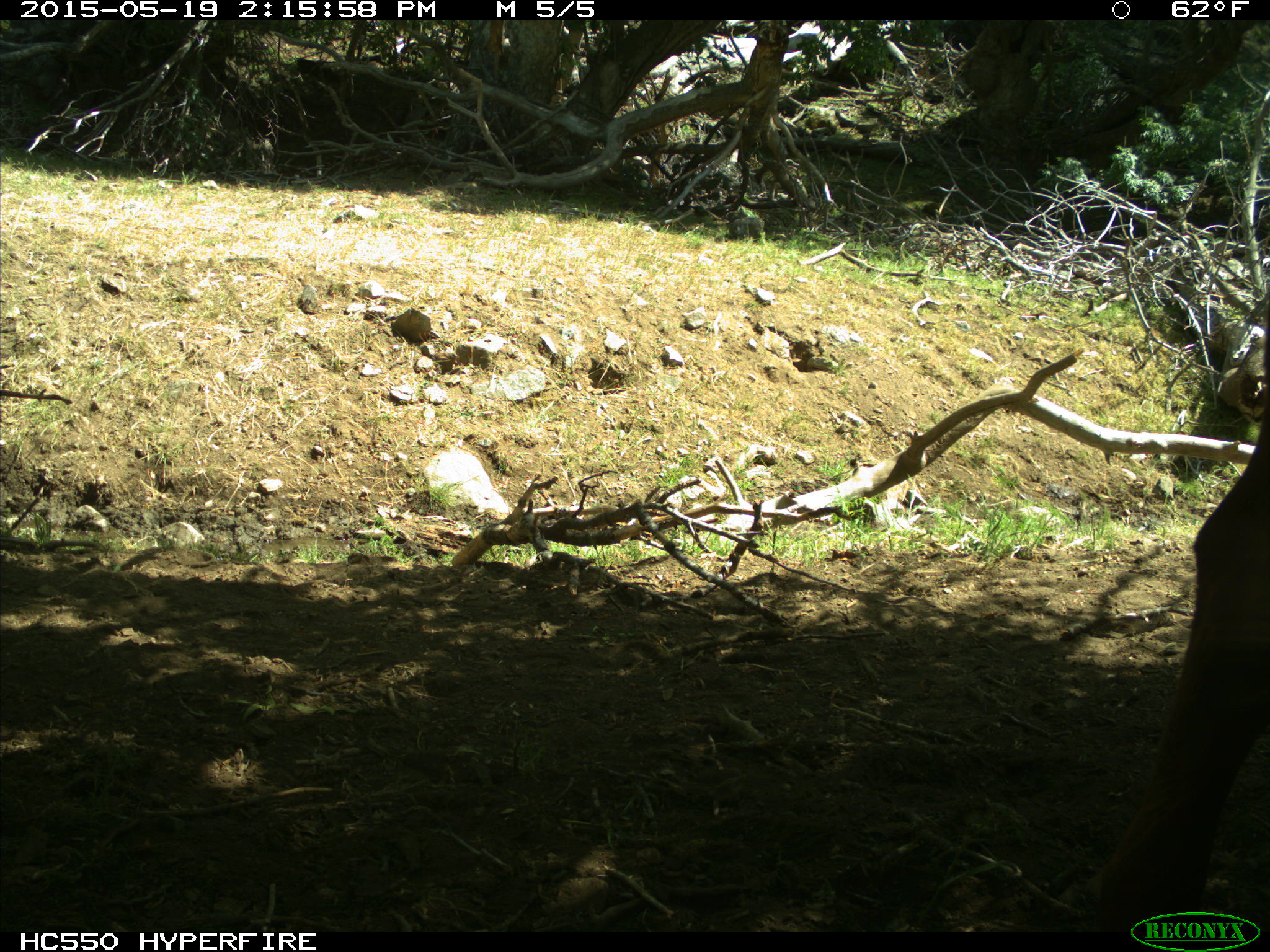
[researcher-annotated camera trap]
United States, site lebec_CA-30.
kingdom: Animalia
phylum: Chordata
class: Mammalia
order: Artiodactyla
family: Bovidae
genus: Bos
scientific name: Bos taurus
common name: domestic cow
Bos taurus (domestic cow).